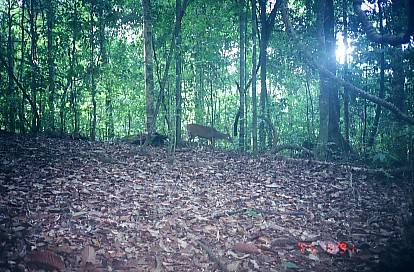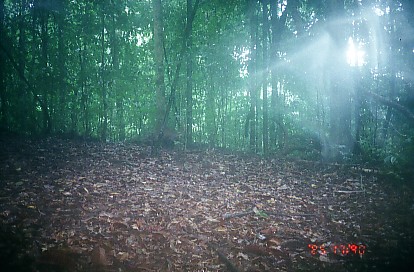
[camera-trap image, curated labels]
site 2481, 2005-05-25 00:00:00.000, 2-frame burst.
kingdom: Animalia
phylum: Chordata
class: Mammalia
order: Artiodactyla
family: Cervidae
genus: Muntiacus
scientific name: Muntiacus muntjak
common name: southern red muntjac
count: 1